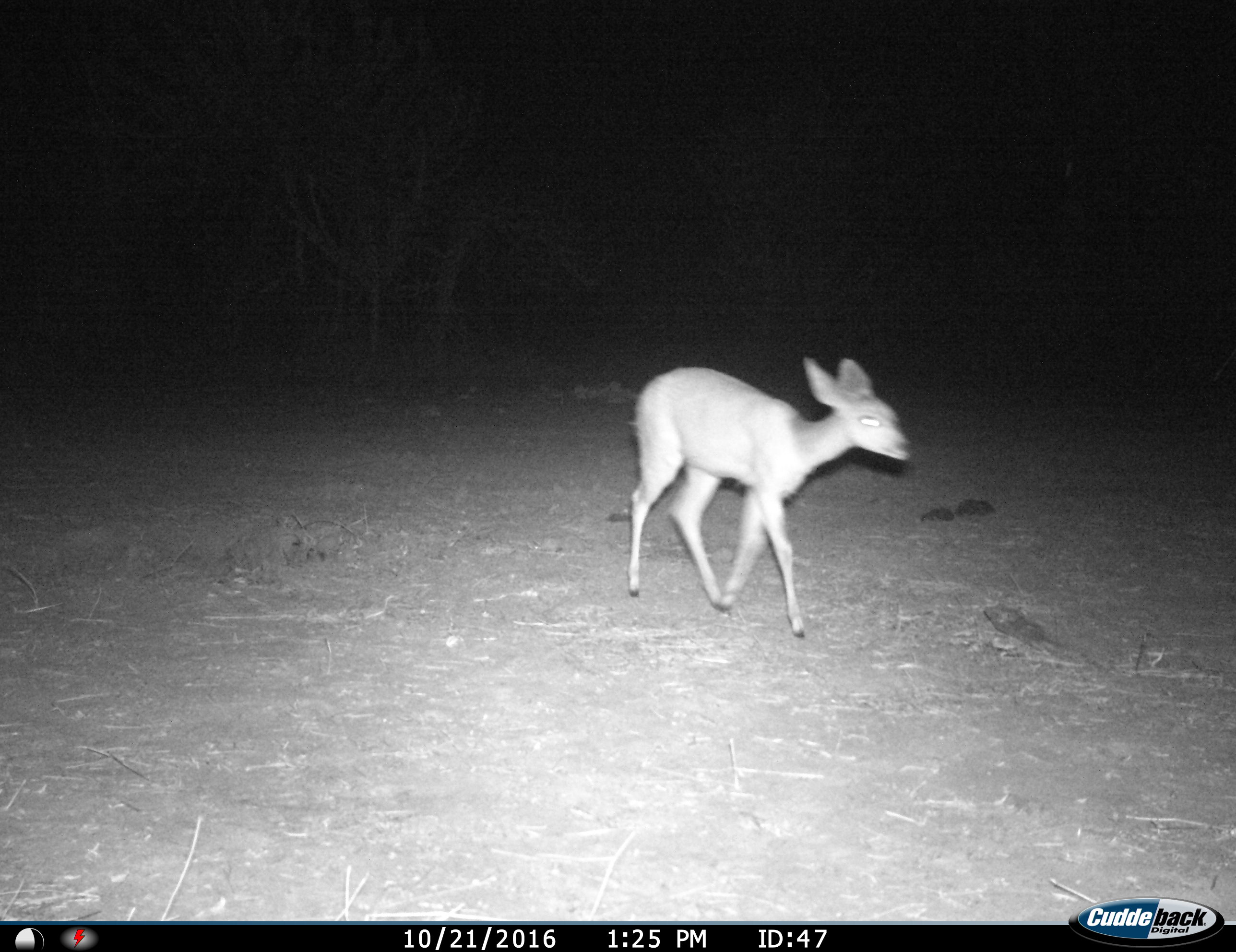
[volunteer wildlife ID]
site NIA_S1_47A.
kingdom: Animalia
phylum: Chordata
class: Mammalia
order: Artiodactyla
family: Bovidae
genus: Raphicerus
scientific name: Raphicerus campestris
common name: steenbok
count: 1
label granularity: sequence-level